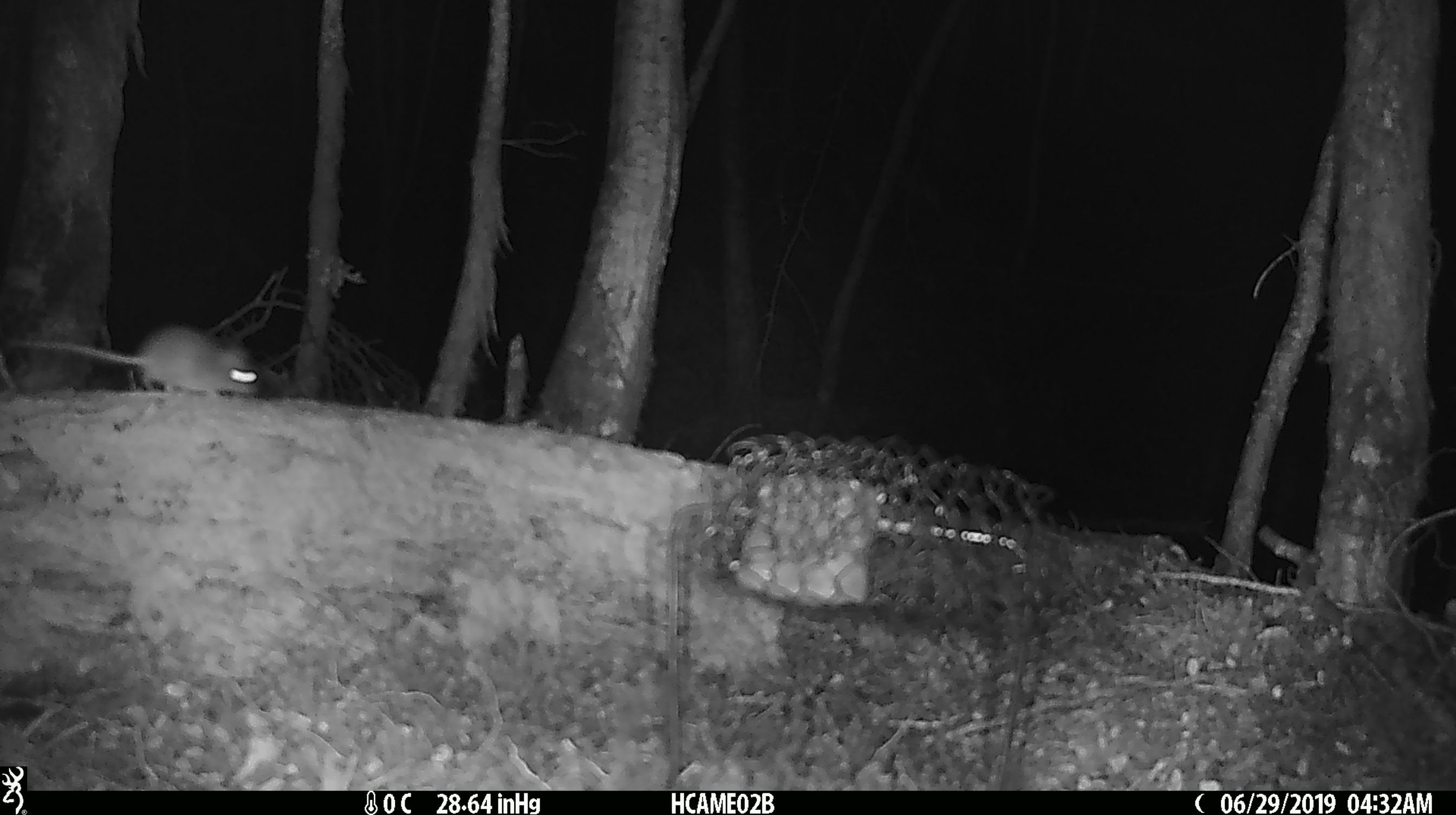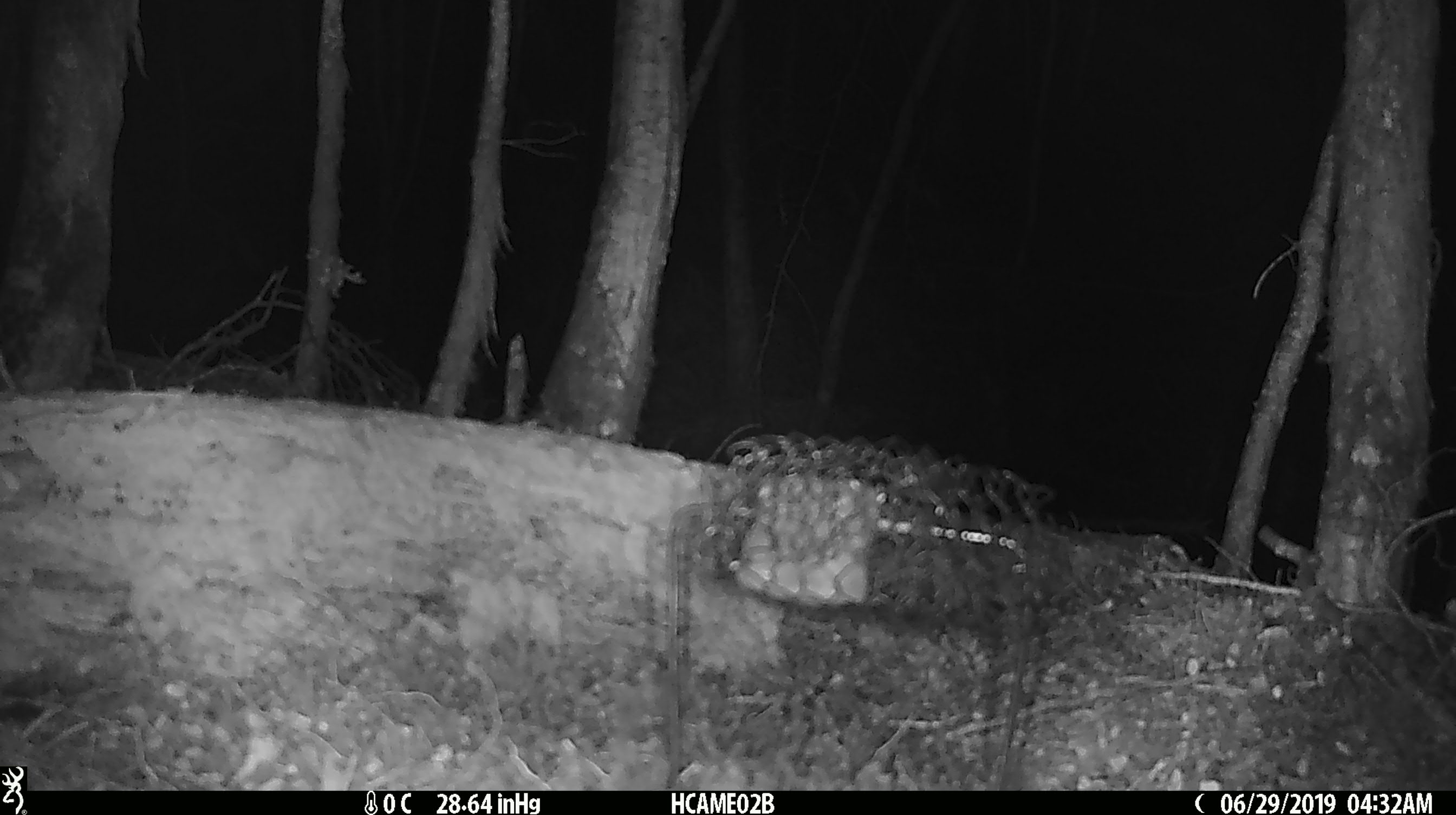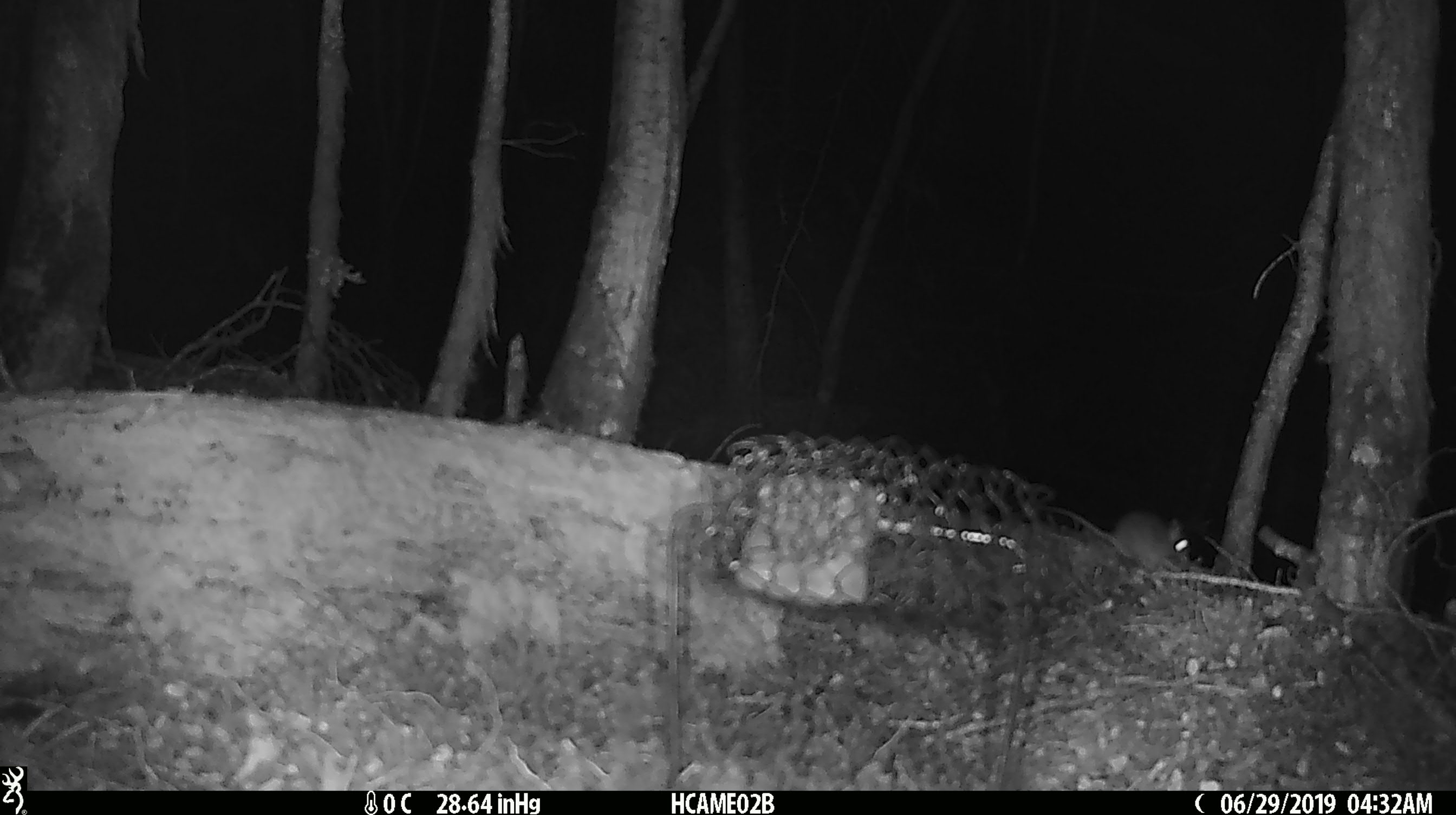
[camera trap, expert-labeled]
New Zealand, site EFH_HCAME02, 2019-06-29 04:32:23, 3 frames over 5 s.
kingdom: Animalia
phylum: Chordata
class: Mammalia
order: Rodentia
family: Muridae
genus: Mus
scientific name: Mus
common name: mouse